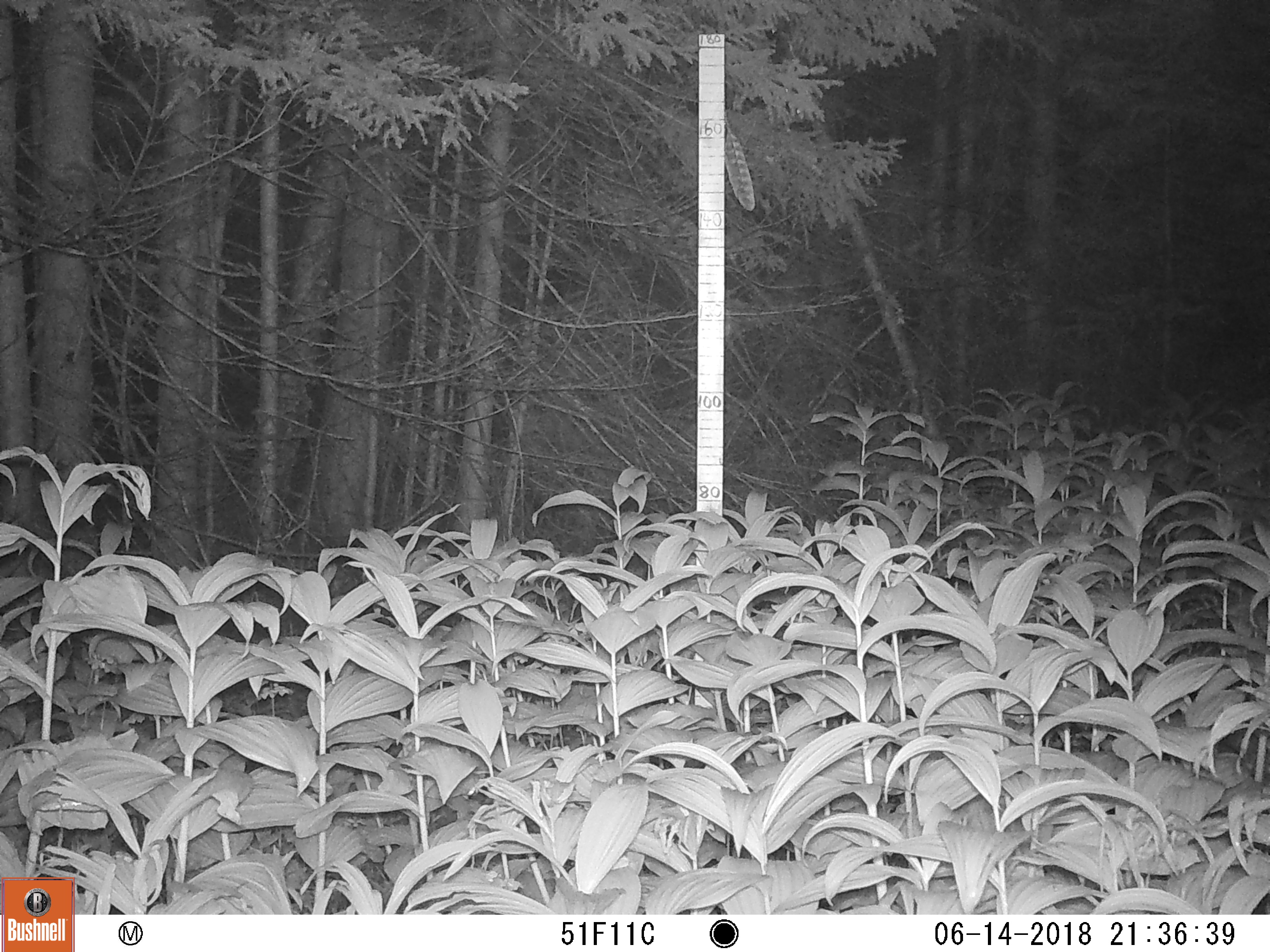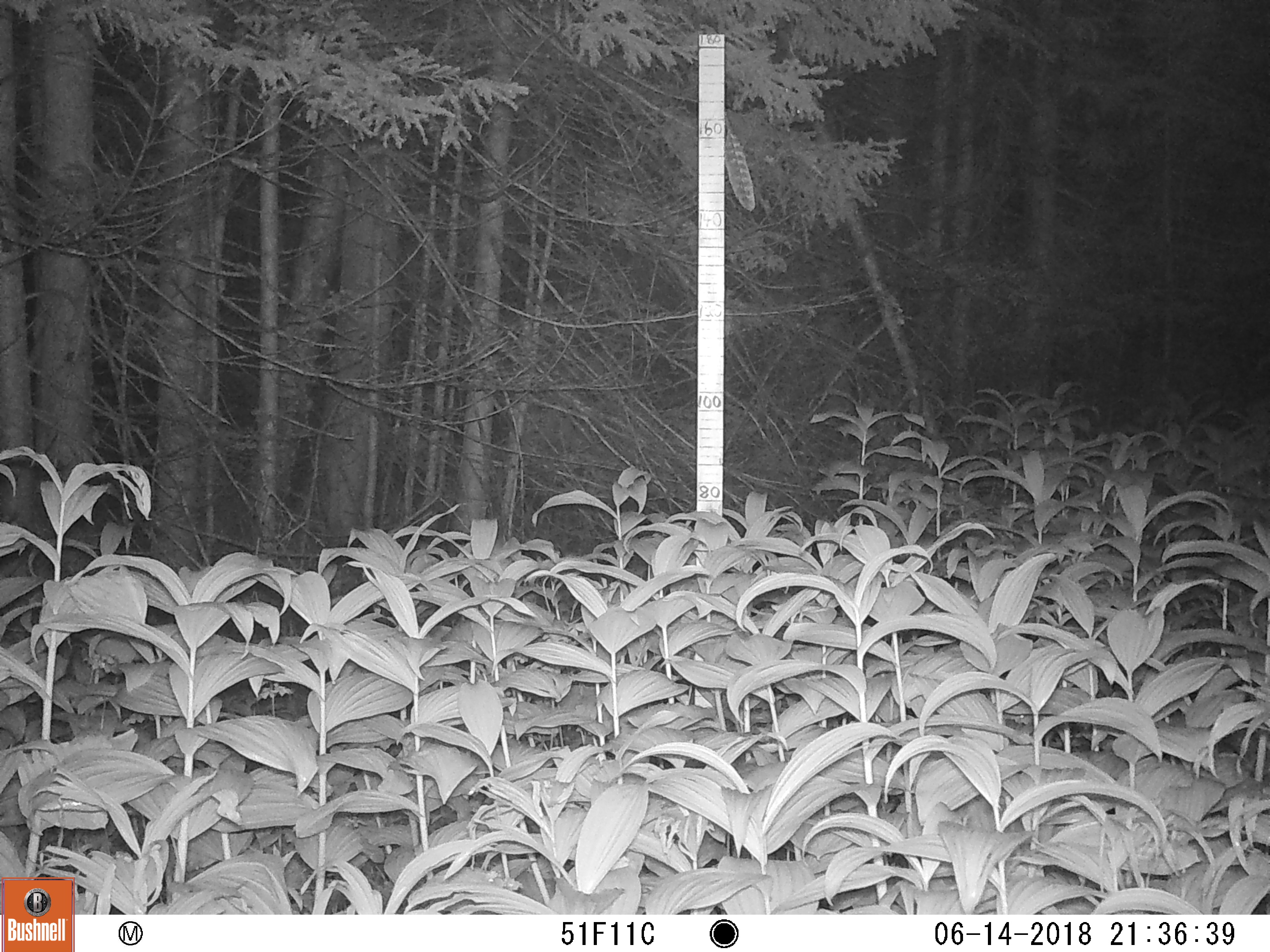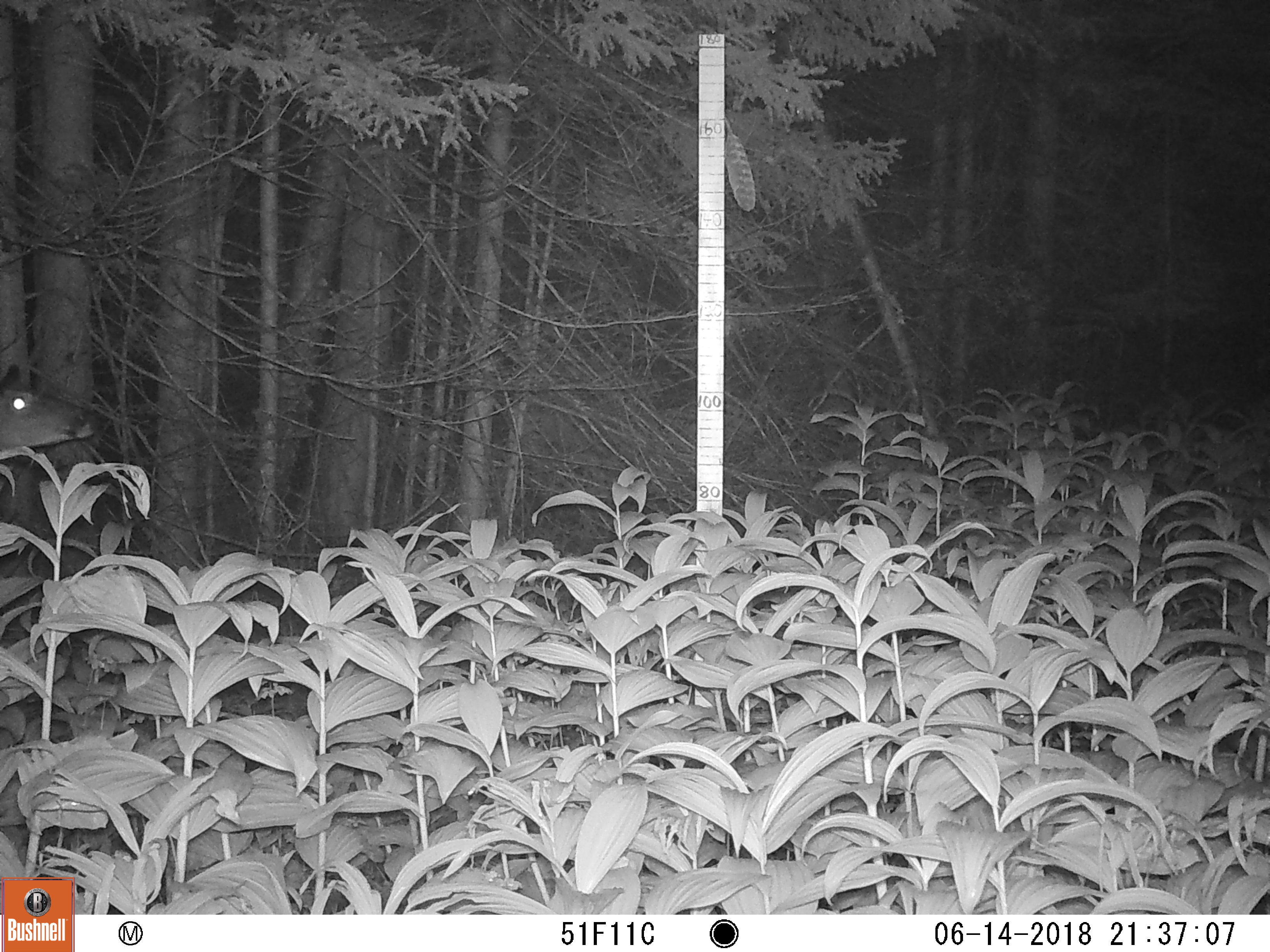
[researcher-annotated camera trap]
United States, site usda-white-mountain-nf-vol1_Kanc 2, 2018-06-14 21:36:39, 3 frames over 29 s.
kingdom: Animalia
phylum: Chordata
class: Mammalia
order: Artiodactyla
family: Cervidae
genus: Odocoileus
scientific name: Odocoileus virginianus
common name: white-tailed deer